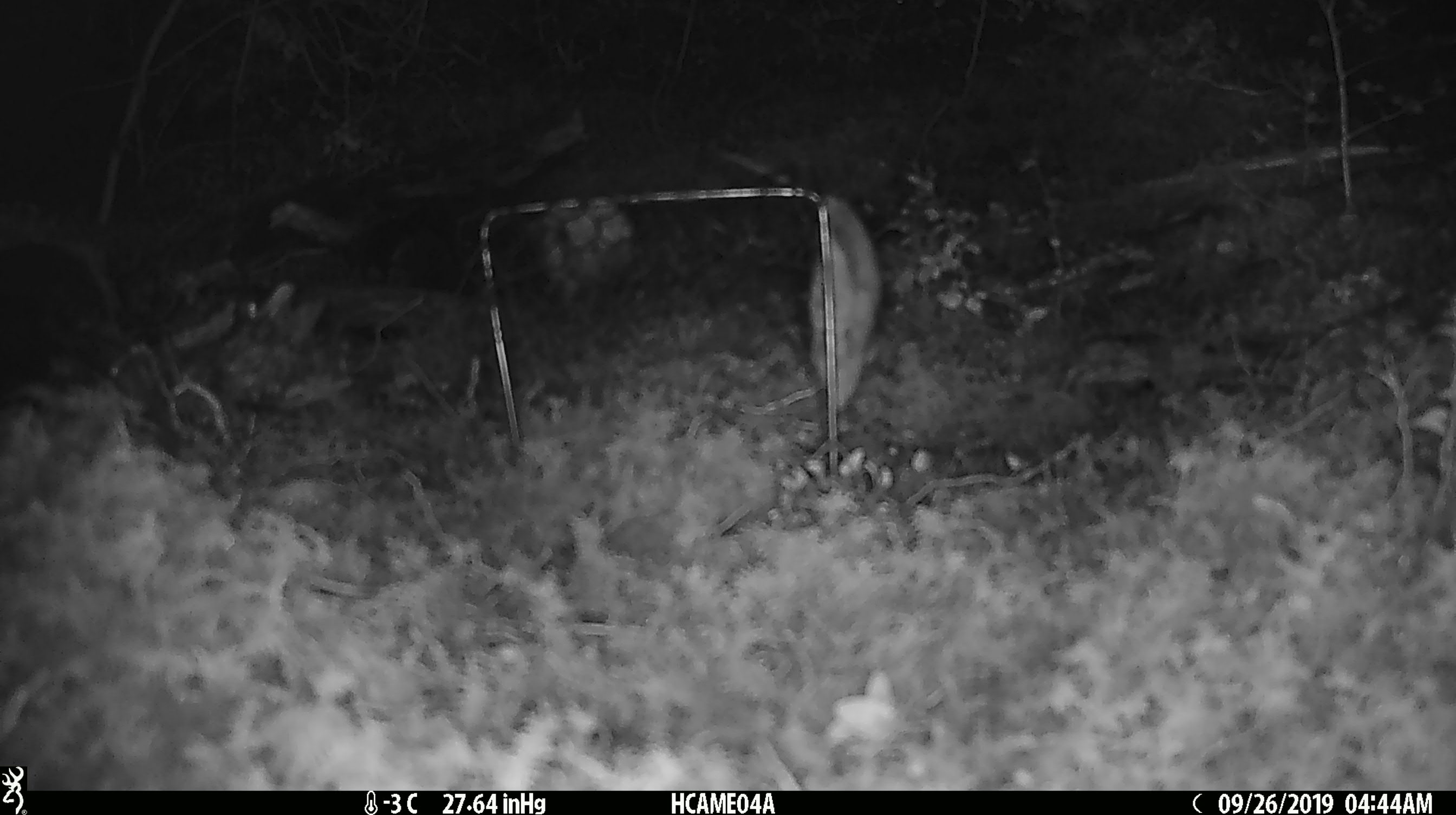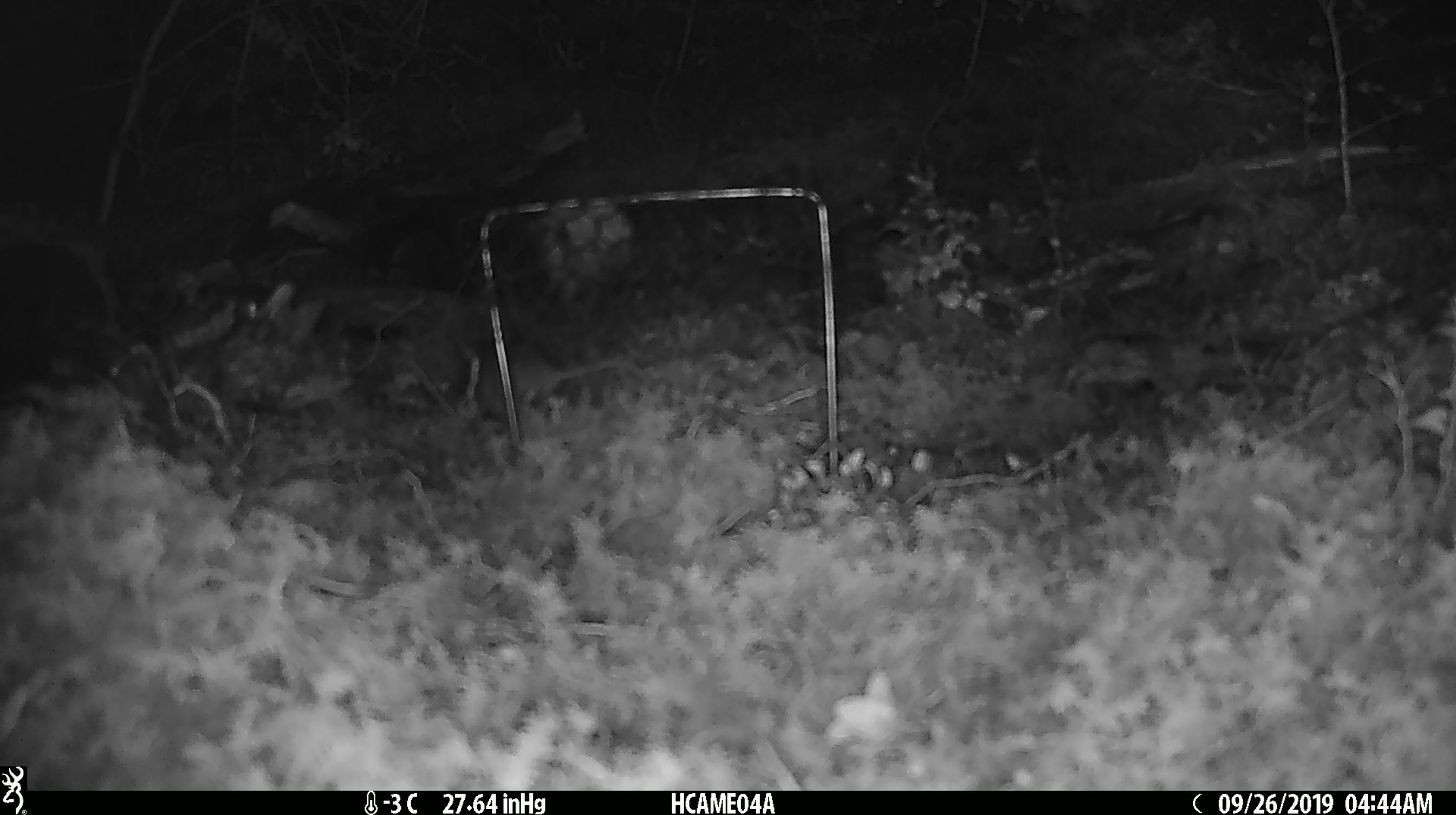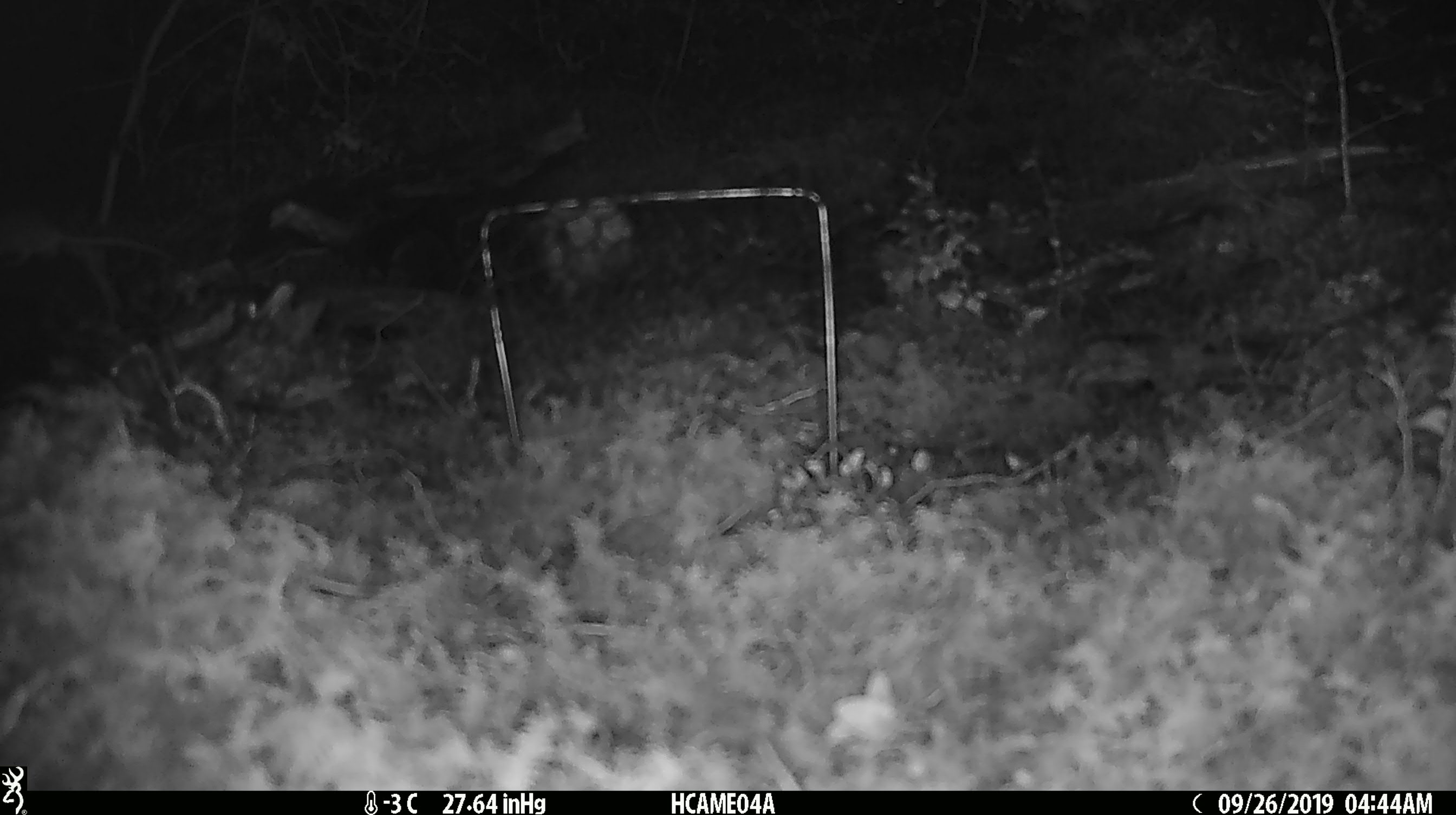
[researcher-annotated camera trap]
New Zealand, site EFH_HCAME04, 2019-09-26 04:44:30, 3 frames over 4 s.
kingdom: Animalia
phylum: Chordata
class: Mammalia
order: Rodentia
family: Muridae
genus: Mus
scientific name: Mus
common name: mouse